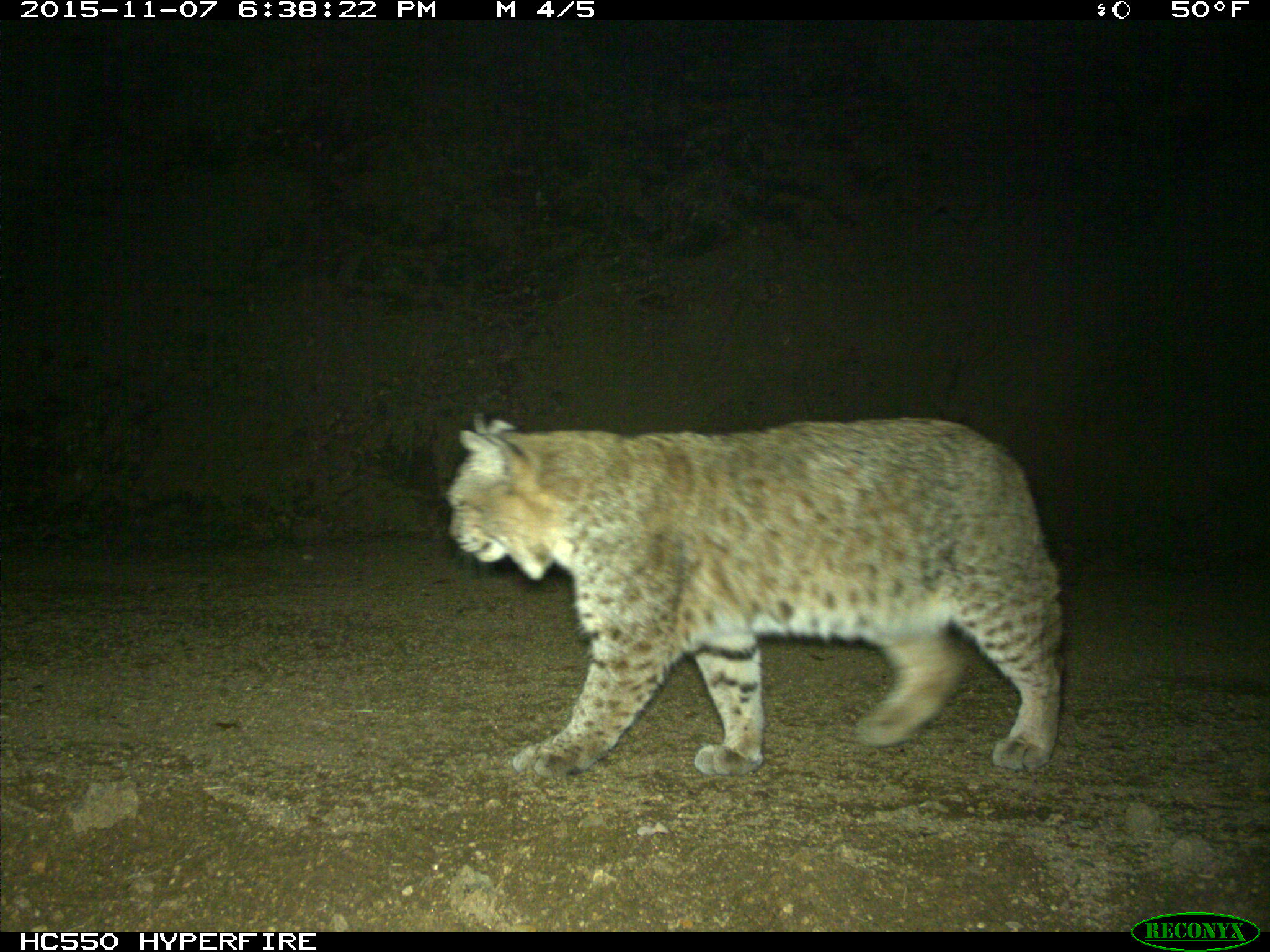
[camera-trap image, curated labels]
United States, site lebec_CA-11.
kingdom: Animalia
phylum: Chordata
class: Mammalia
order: Carnivora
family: Felidae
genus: Lynx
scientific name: Lynx rufus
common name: bobcat